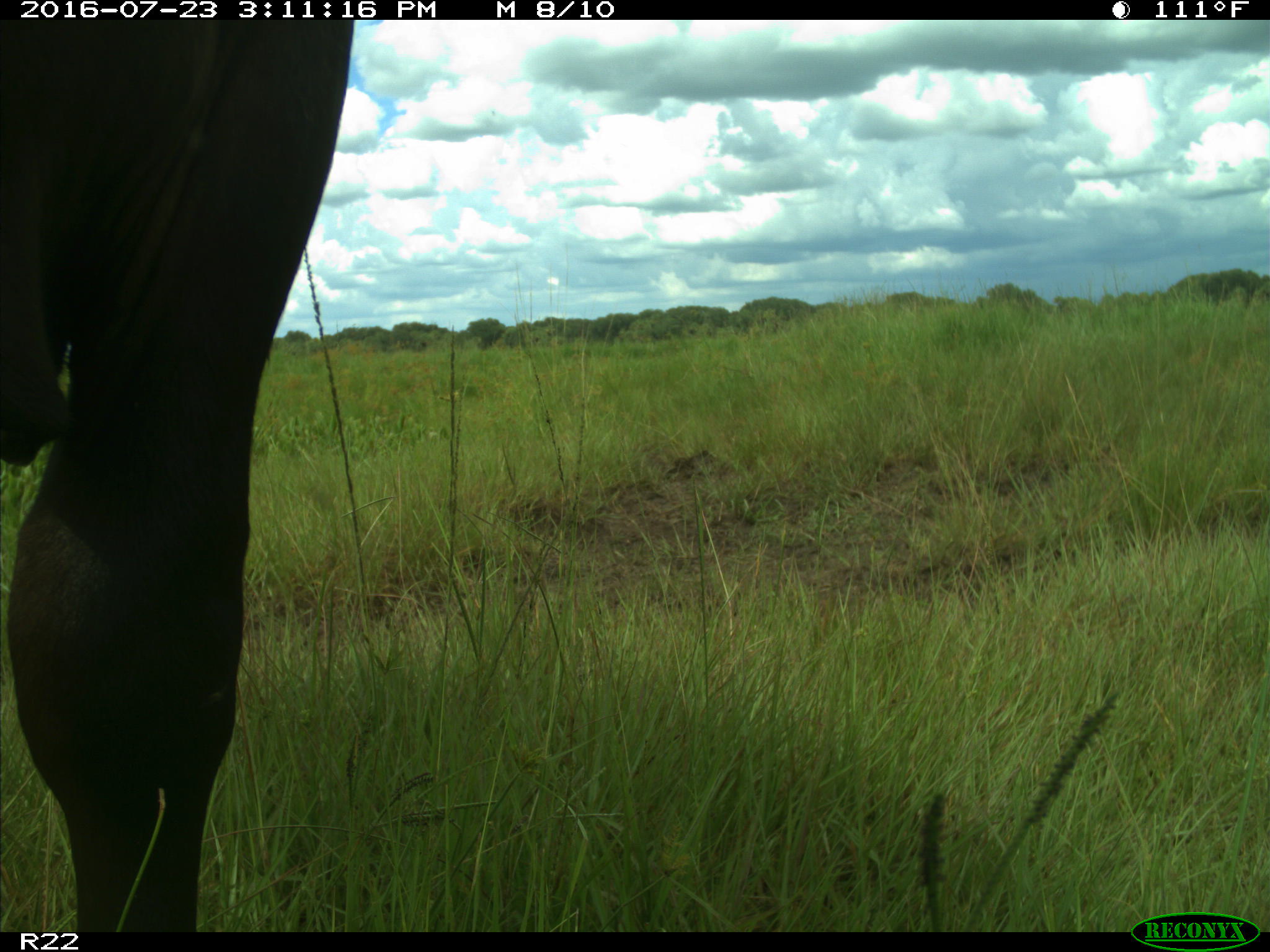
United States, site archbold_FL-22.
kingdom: Animalia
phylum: Chordata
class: Mammalia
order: Artiodactyla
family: Bovidae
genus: Bos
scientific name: Bos taurus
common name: domestic cow